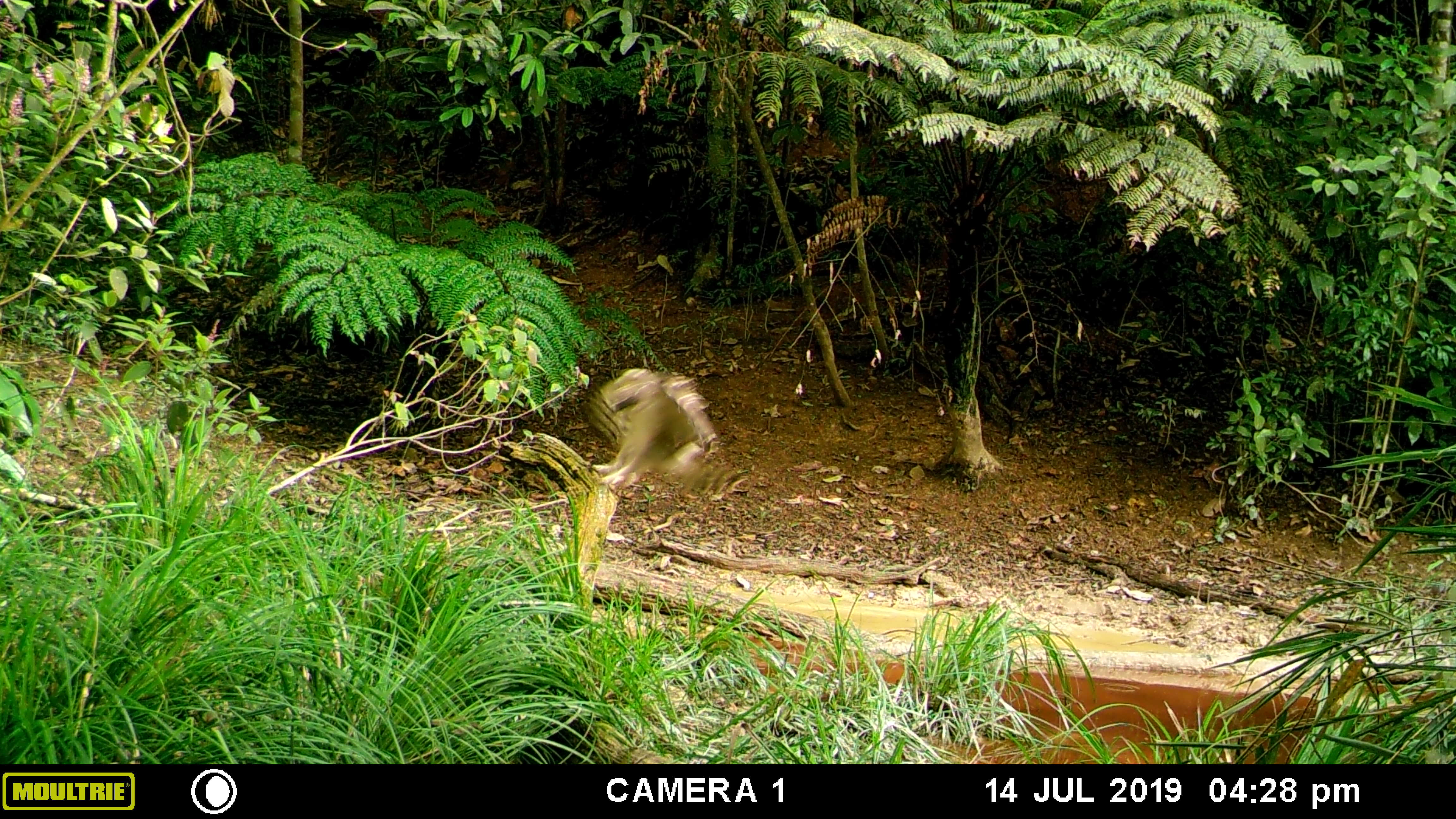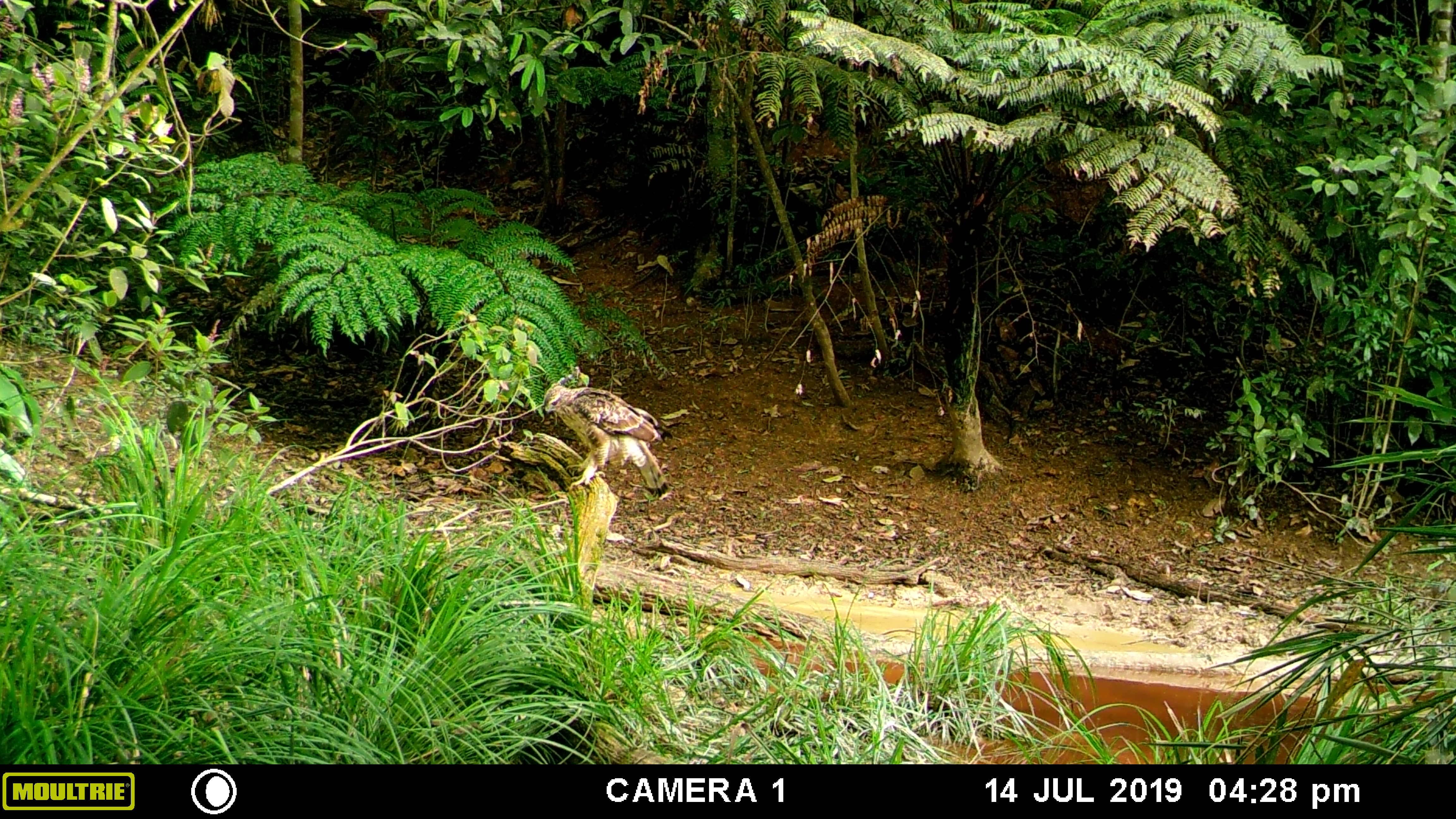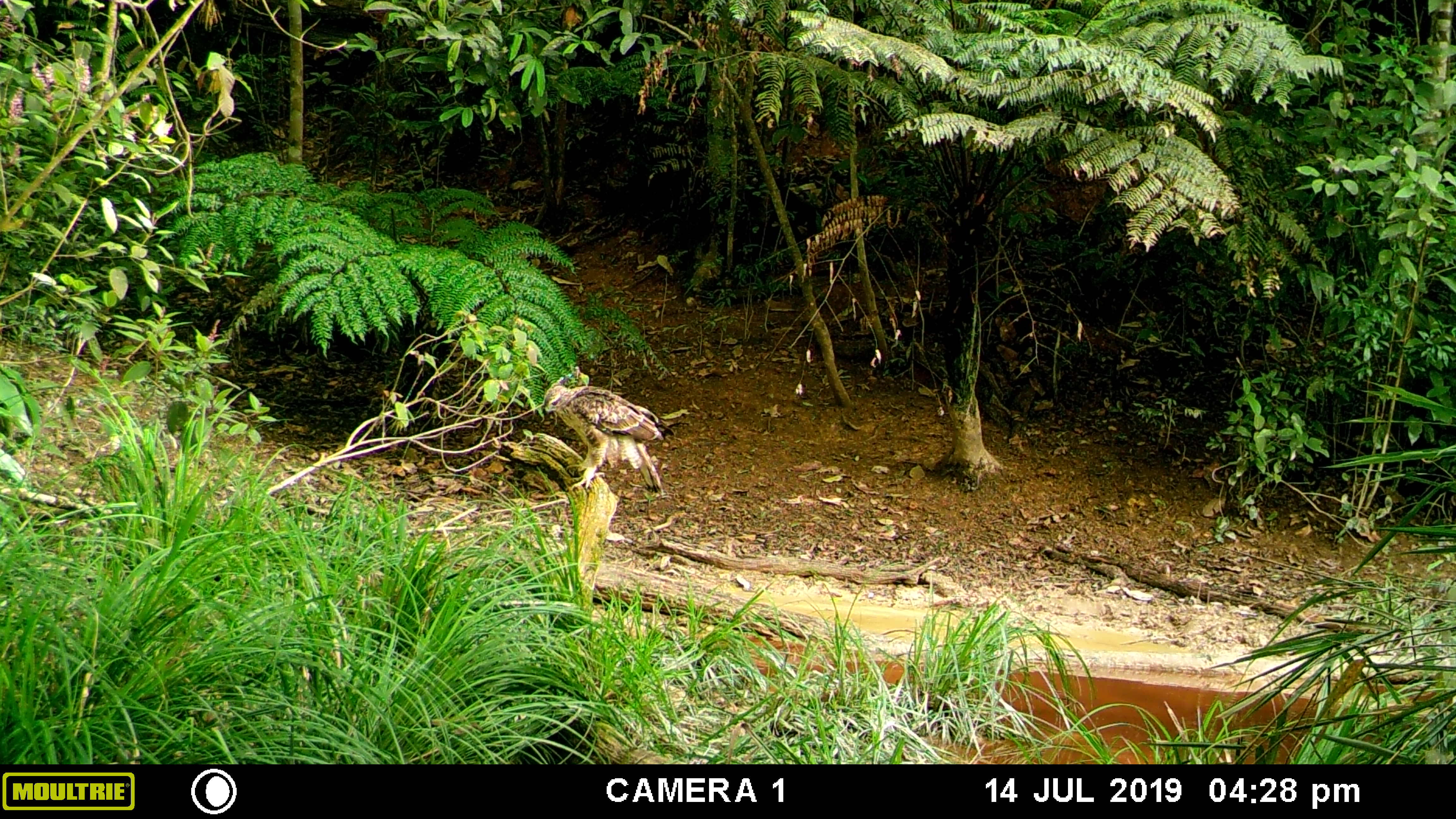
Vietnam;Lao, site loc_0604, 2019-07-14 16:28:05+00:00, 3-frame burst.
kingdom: Animalia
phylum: Chordata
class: Aves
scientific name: Aves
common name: bird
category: unidentified bird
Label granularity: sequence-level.